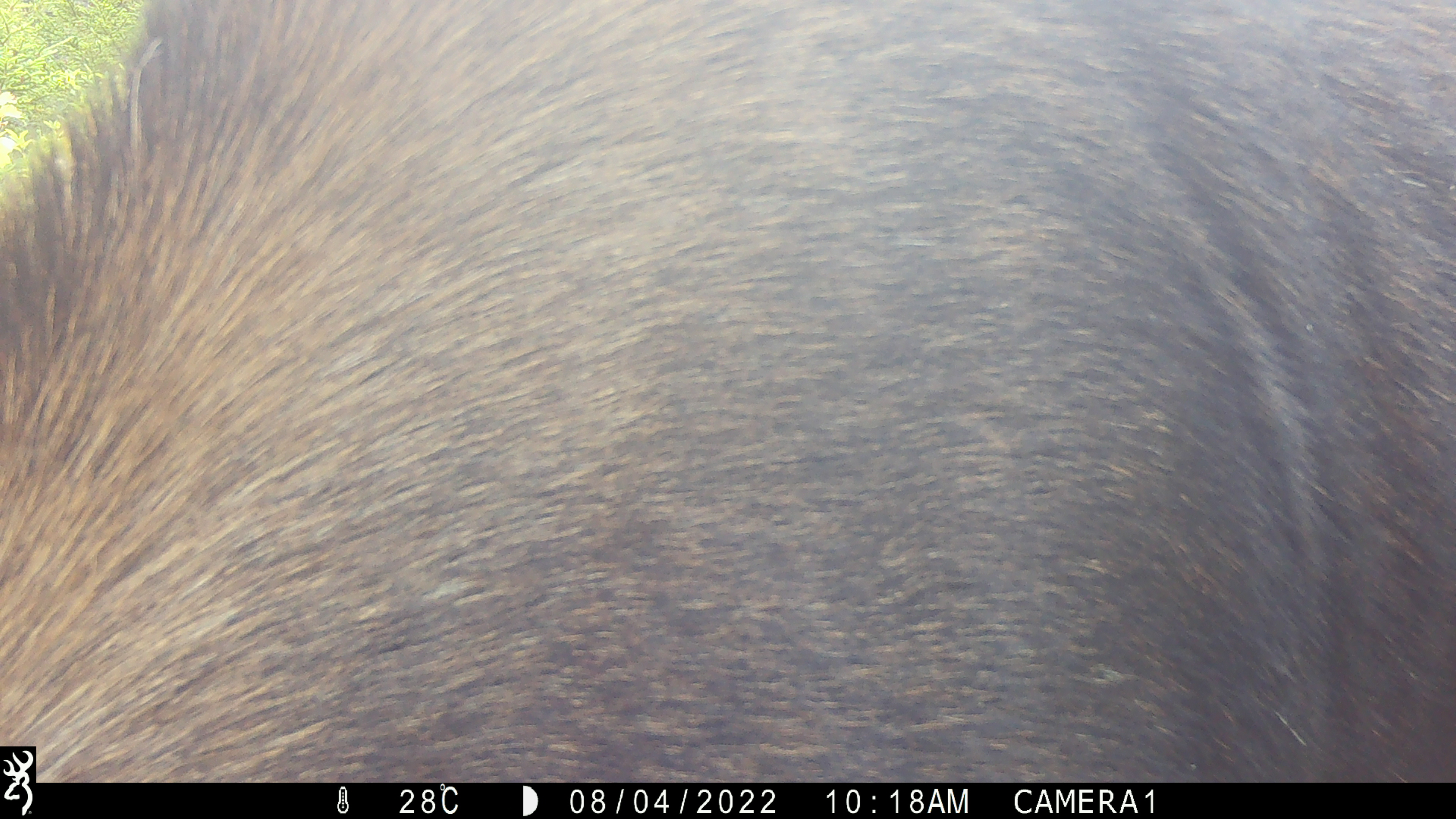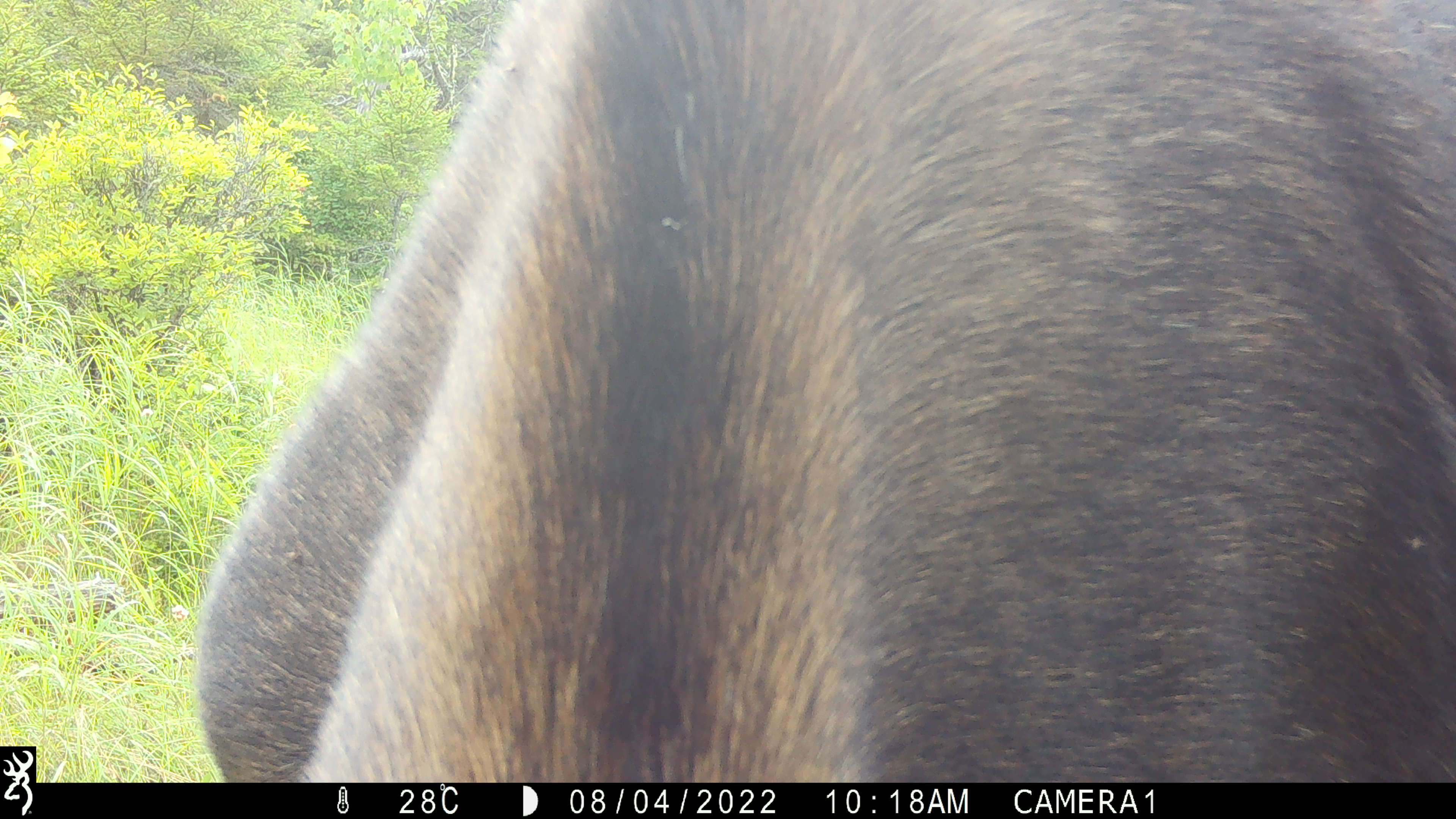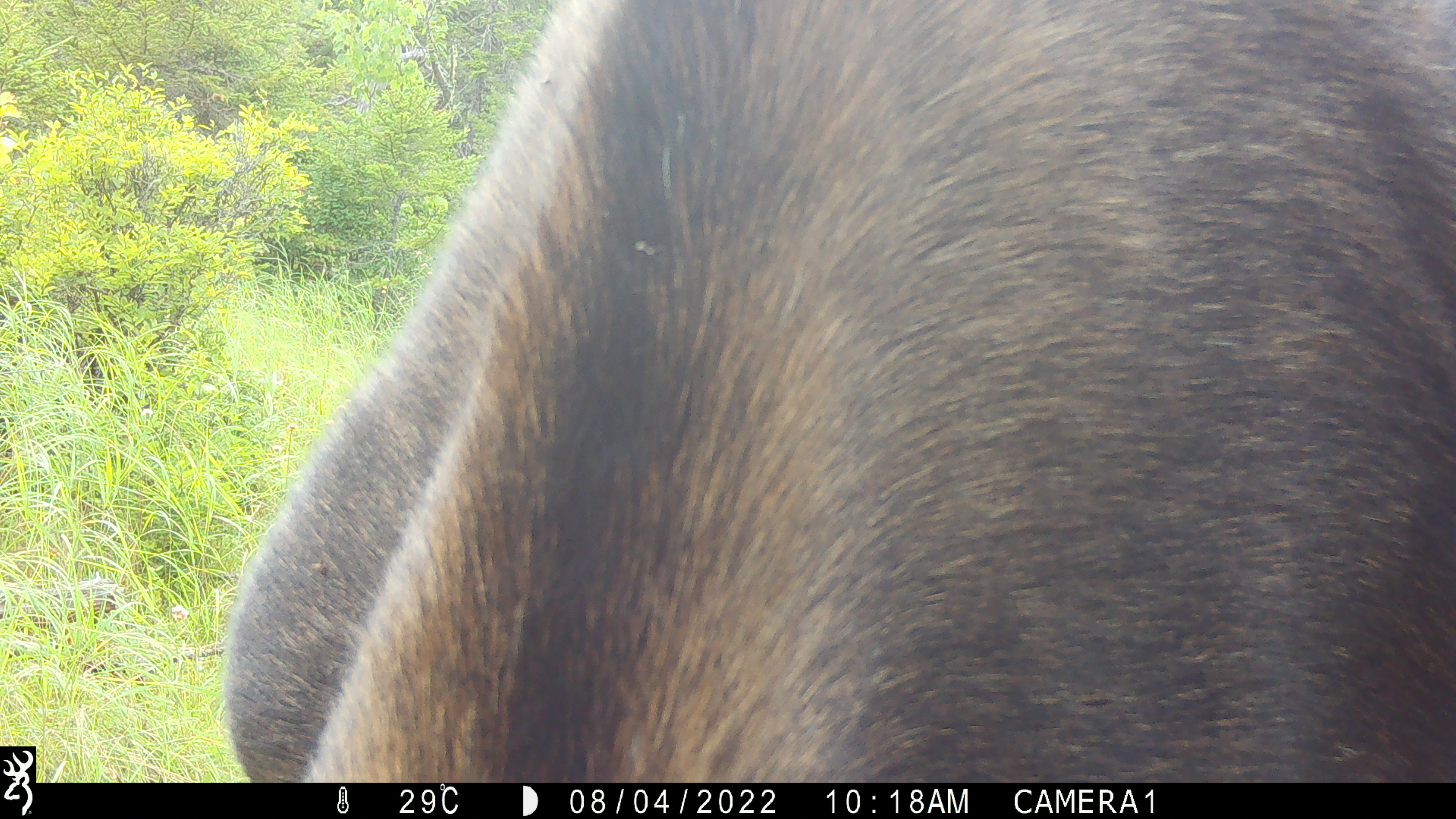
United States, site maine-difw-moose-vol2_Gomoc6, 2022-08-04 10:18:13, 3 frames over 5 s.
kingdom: Animalia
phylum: Chordata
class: Mammalia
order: Artiodactyla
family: Cervidae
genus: Alces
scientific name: Alces alces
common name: moose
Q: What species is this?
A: Moose (Alces alces).